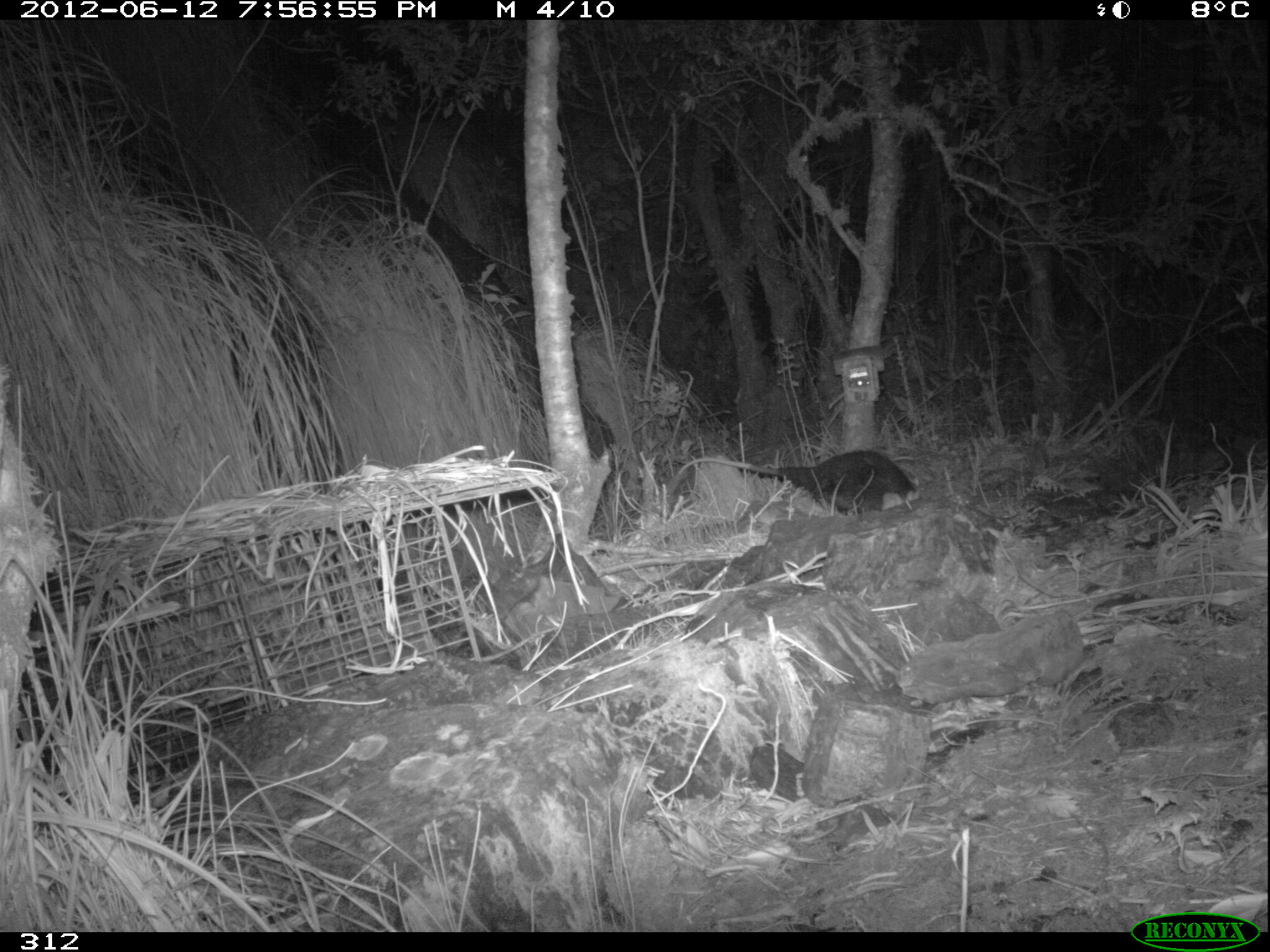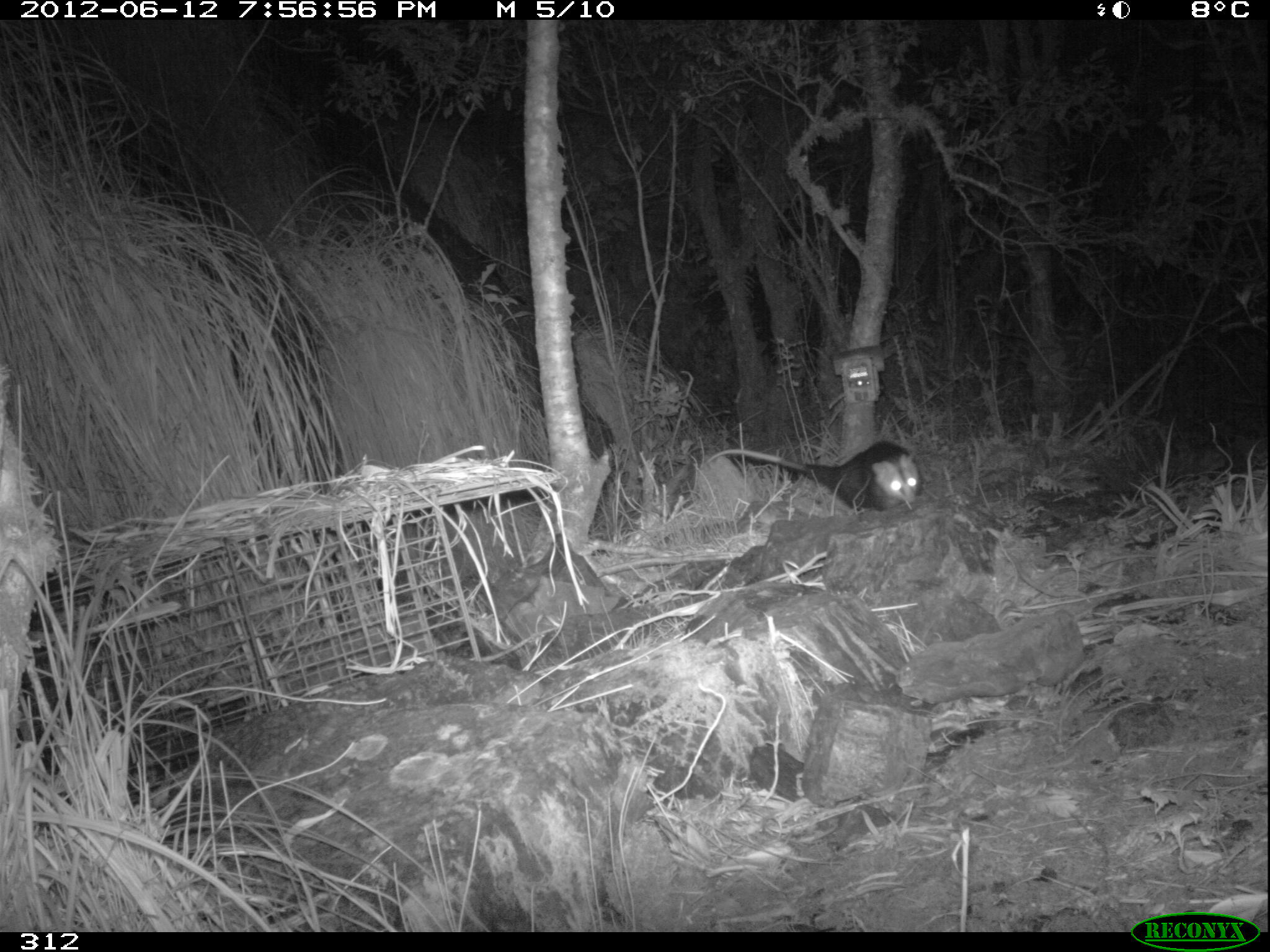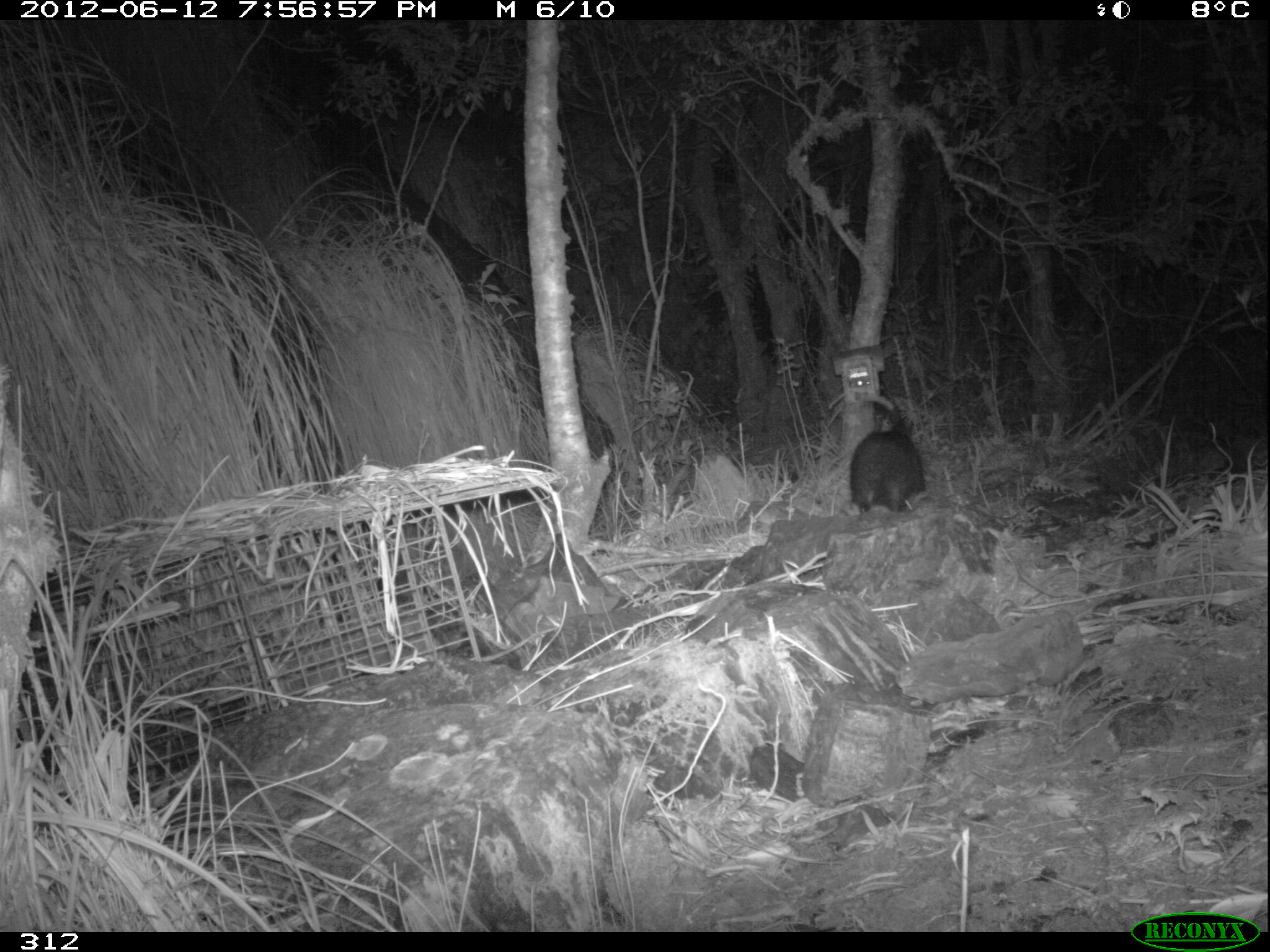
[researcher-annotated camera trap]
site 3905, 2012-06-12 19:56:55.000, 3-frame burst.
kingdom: Animalia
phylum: Chordata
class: Mammalia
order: Didelphimorphia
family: Didelphidae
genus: Didelphis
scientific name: Didelphis pernigra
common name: andean white-eared opossum